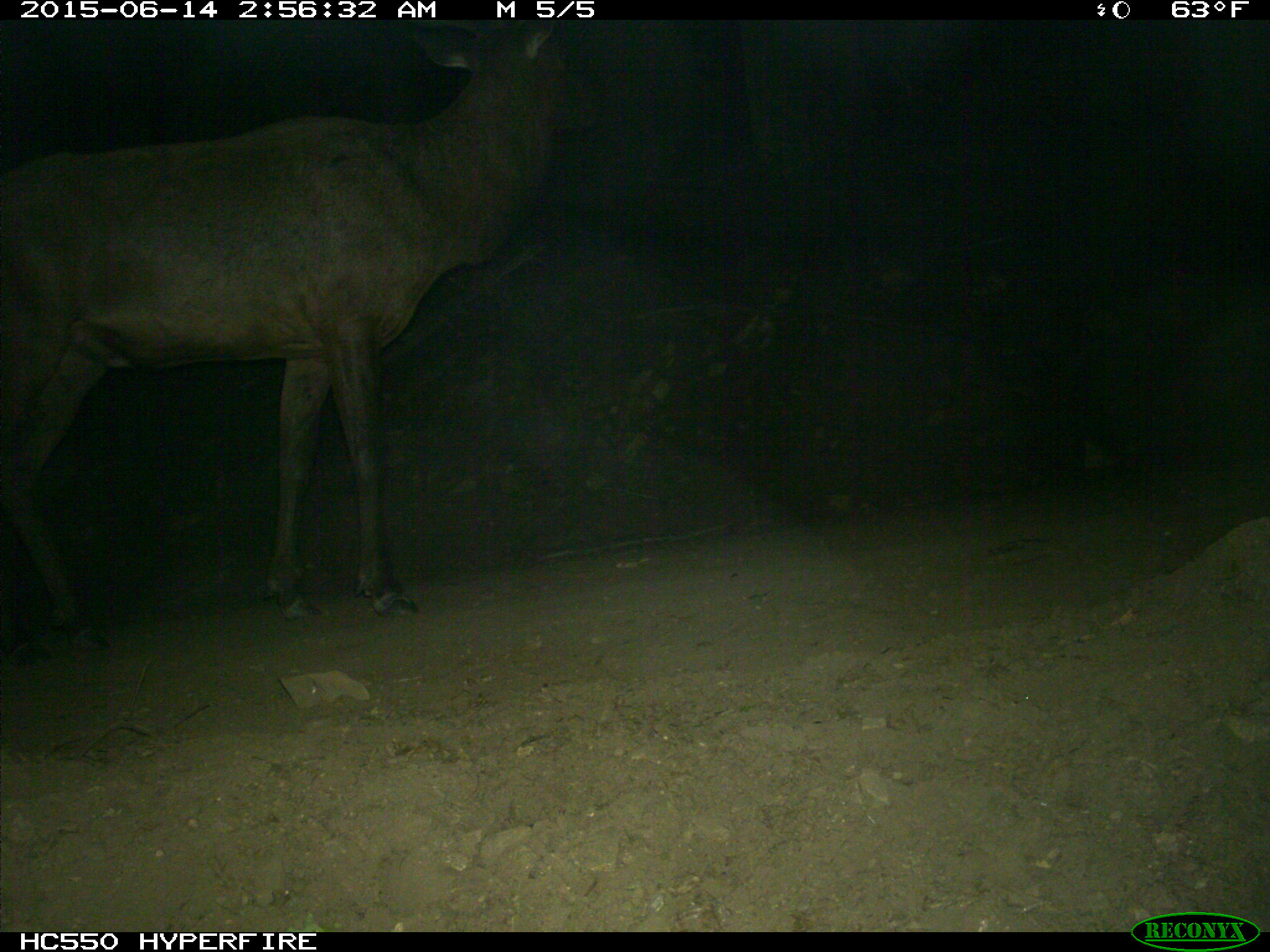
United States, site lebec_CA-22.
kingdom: Animalia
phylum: Chordata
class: Mammalia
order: Artiodactyla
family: Cervidae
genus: Cervus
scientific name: Cervus canadensis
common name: elk